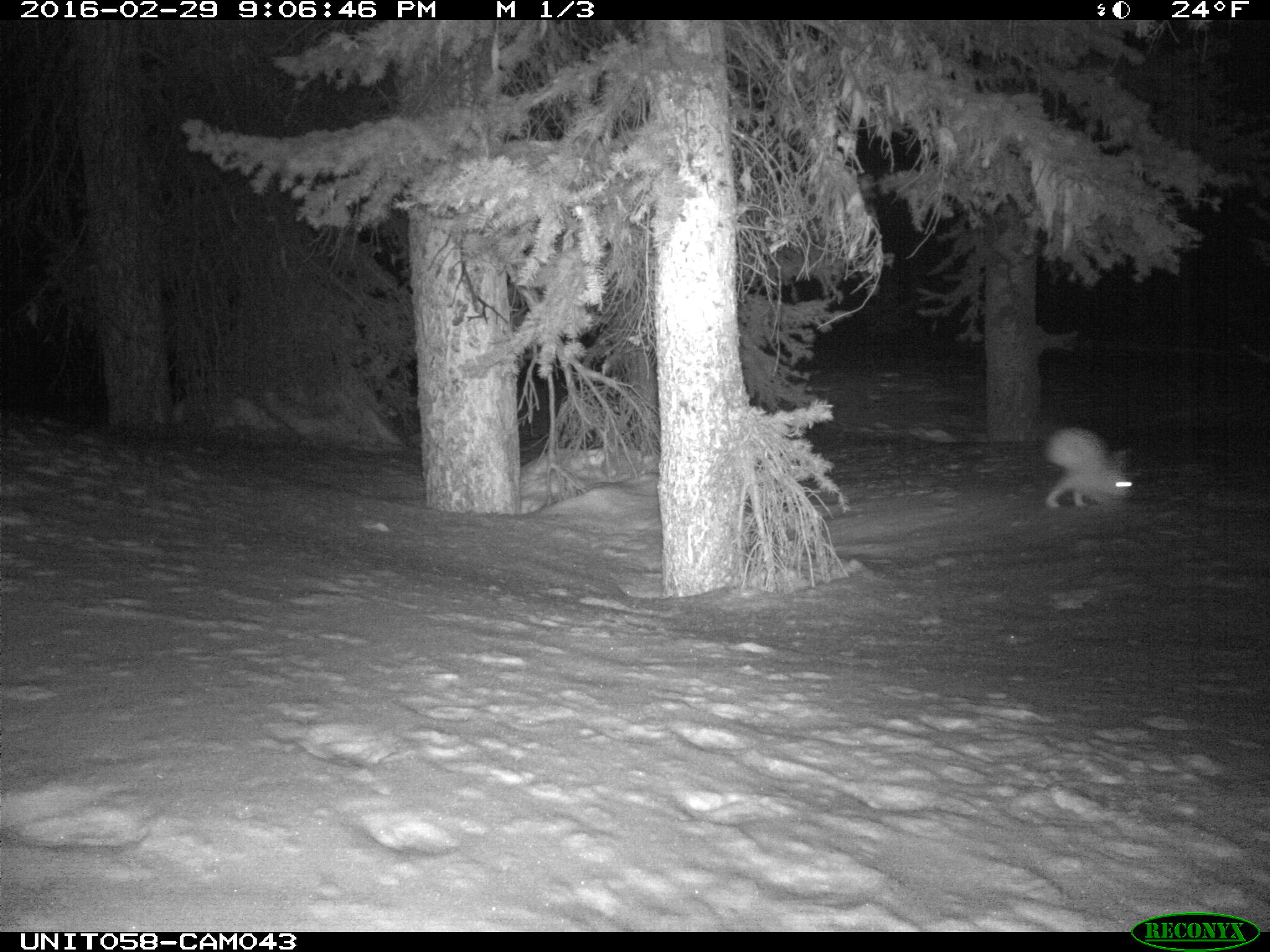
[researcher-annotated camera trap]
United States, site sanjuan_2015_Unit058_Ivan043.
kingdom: Animalia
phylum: Chordata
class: Mammalia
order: Lagomorpha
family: Leporidae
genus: Lepus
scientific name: Lepus americanus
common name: snowshoe hare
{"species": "Lepus americanus (snowshoe hare)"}